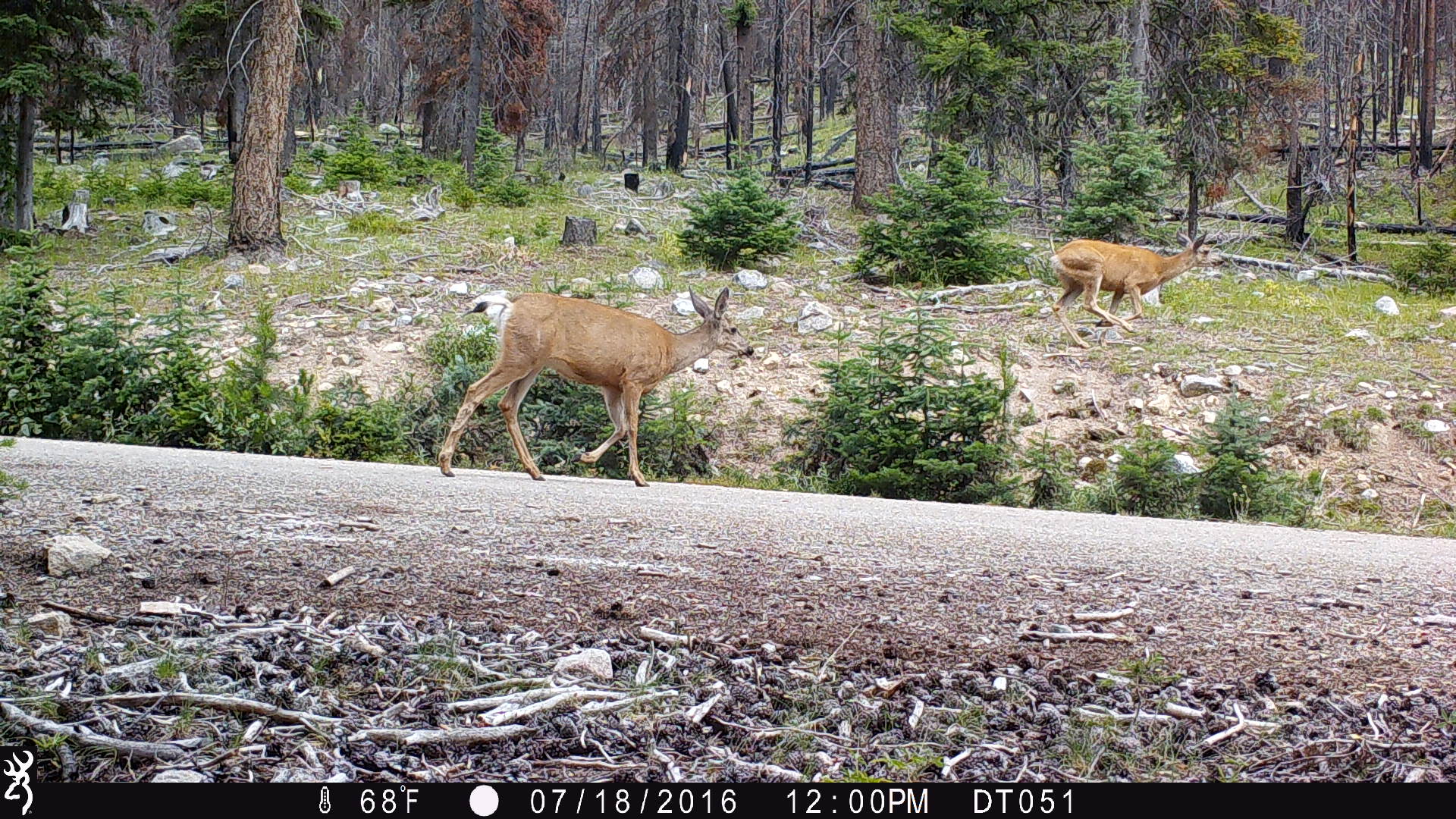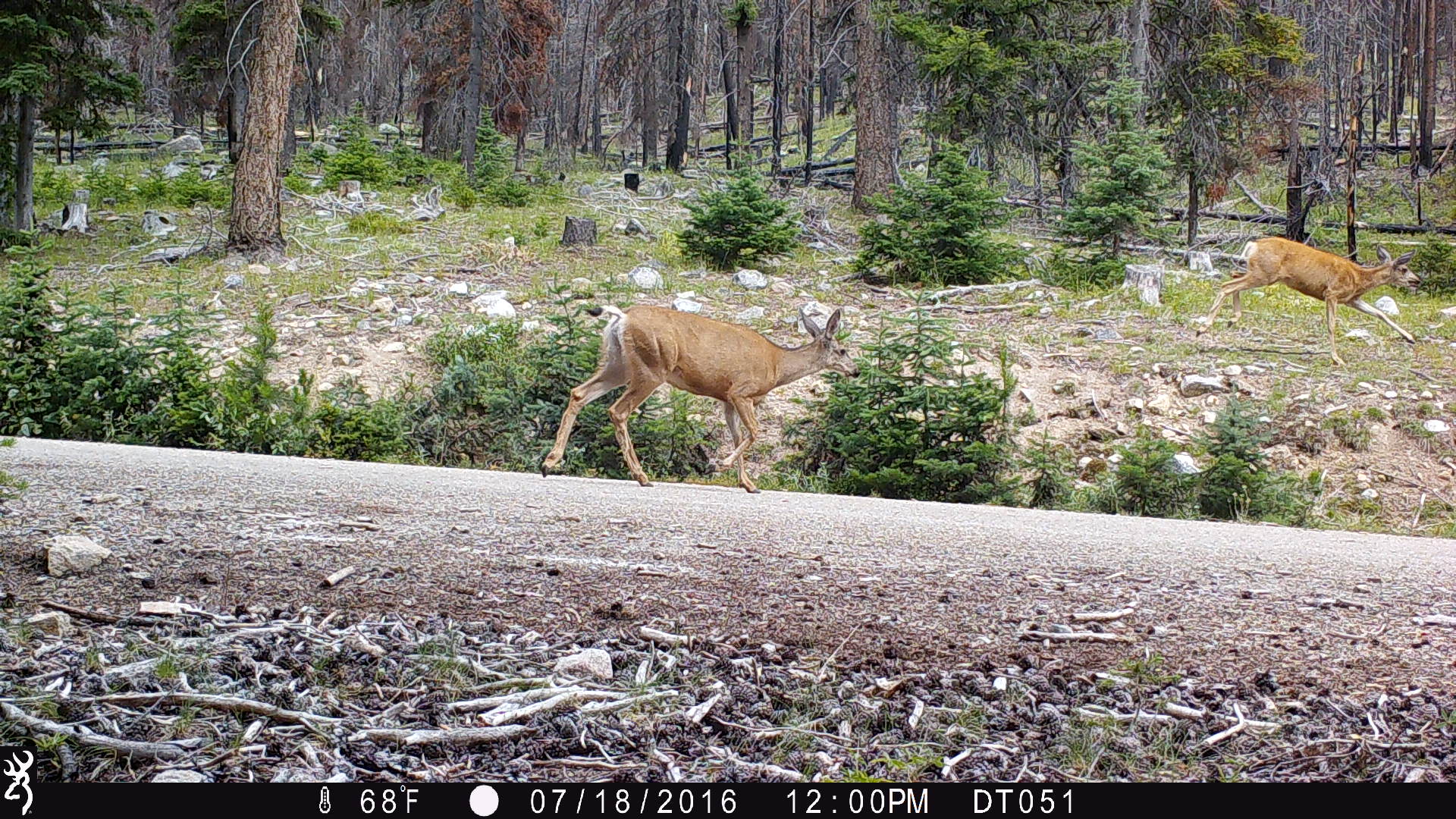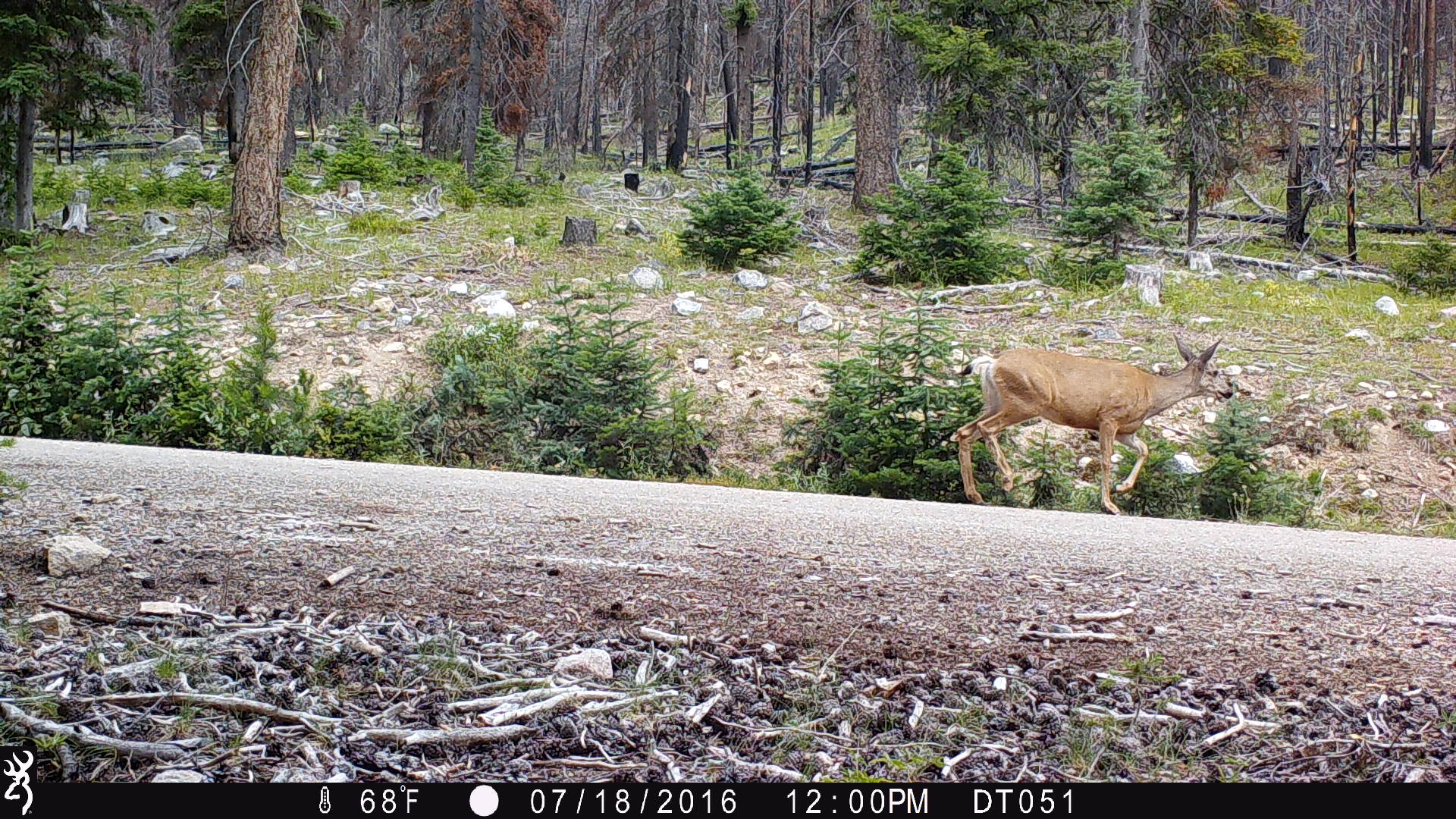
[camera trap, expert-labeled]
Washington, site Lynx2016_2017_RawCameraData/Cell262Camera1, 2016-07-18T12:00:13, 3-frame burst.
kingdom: Animalia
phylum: Chordata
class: Mammalia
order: Artiodactyla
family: Cervidae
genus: Odocoileus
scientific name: Odocoileus hemionus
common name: mule deer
Odocoileus hemionus (mule deer). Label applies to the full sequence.